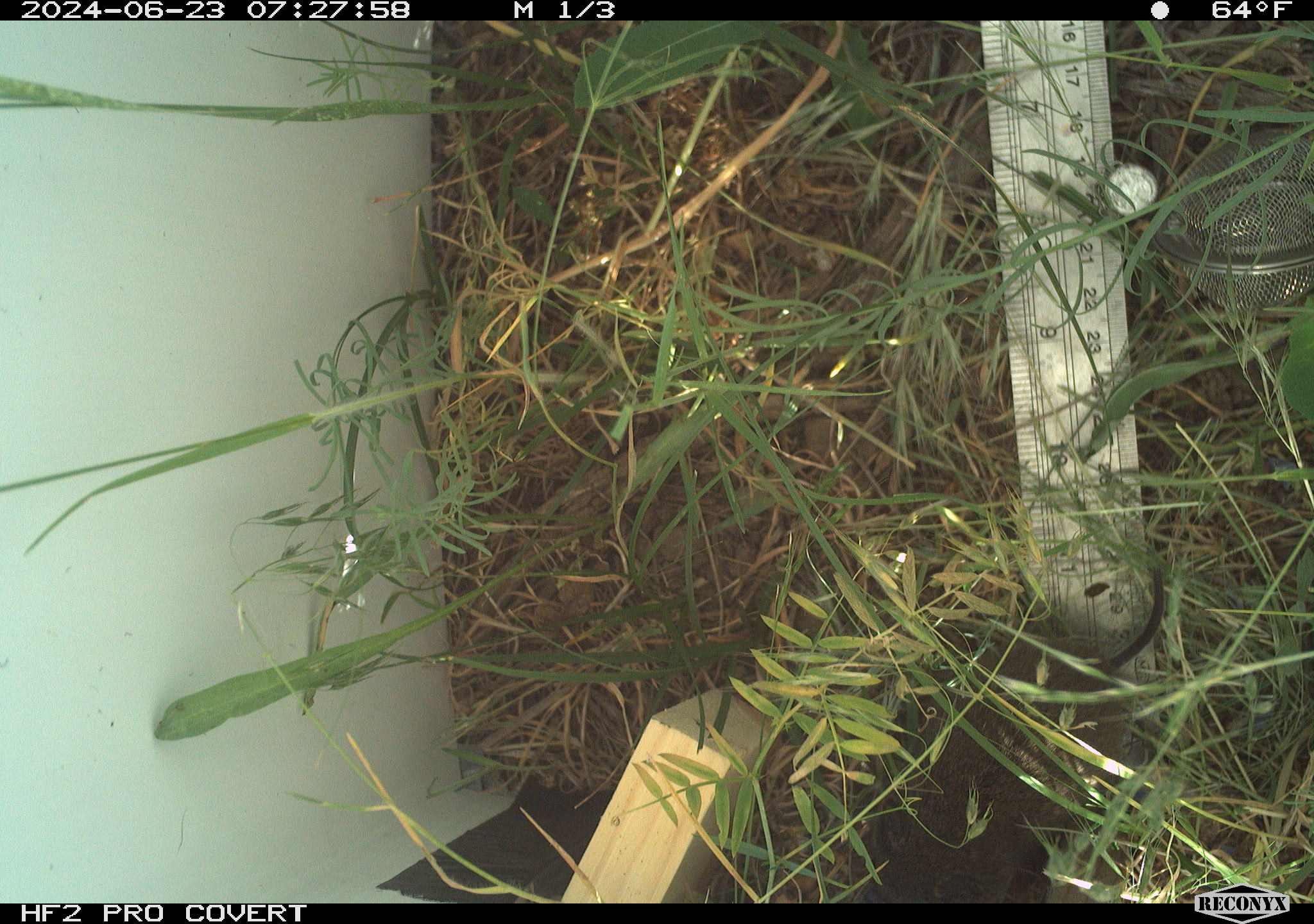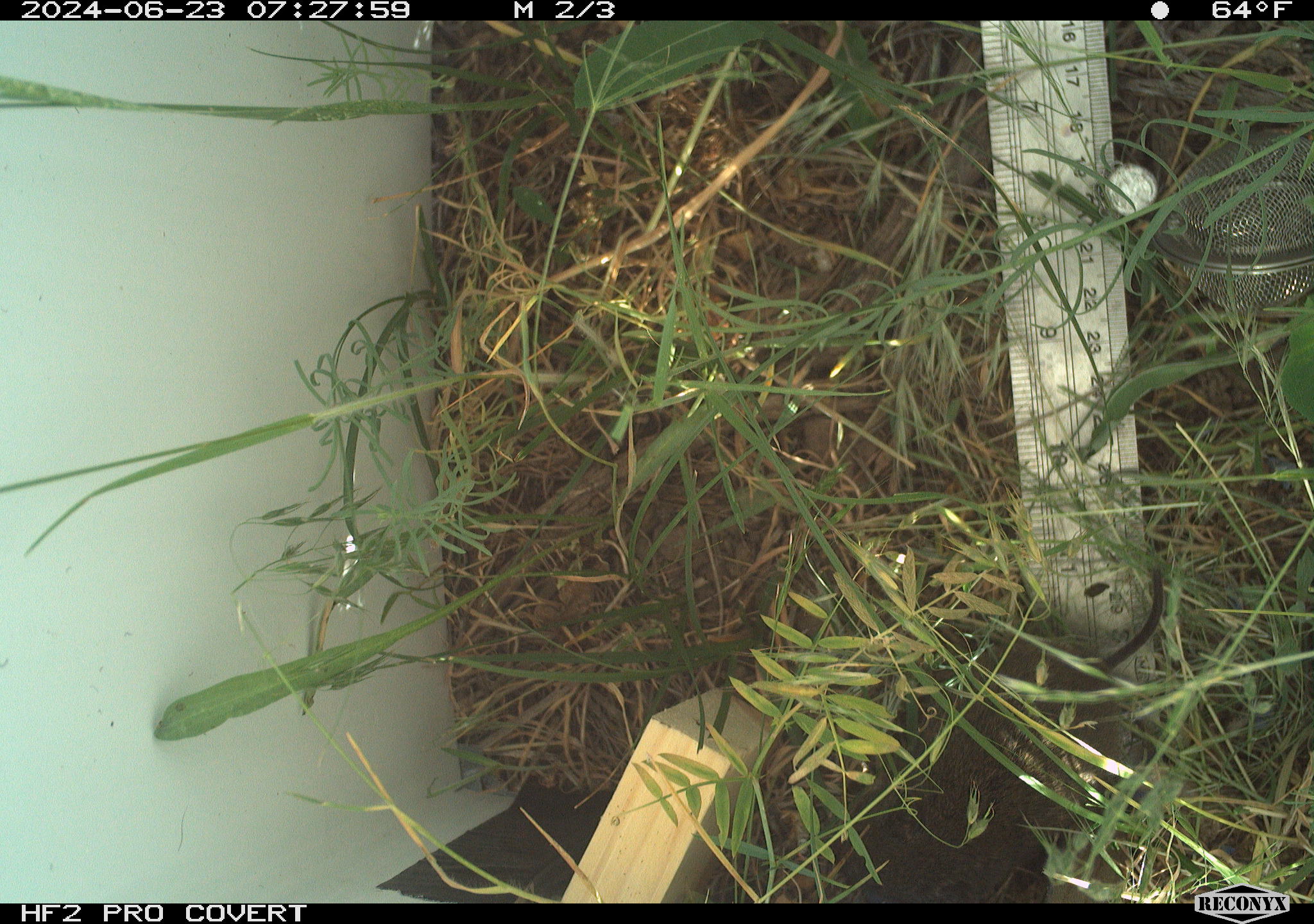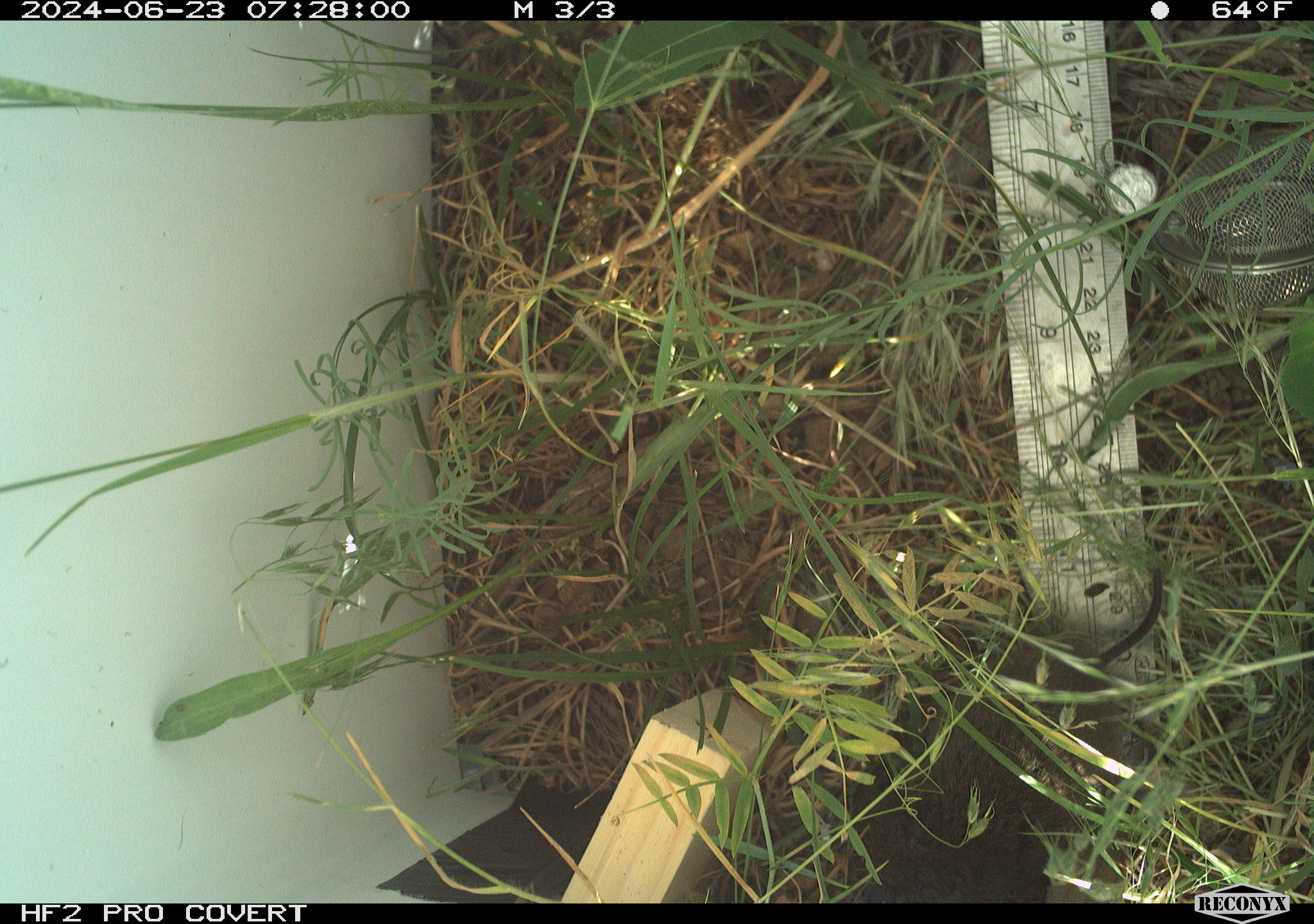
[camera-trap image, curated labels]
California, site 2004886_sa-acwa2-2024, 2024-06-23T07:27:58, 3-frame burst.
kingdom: Animalia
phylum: Chordata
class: Mammalia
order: Rodentia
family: Cricetidae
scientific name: Cricetidae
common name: hamsters, voles, lemmings, and allies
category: cricetidae family